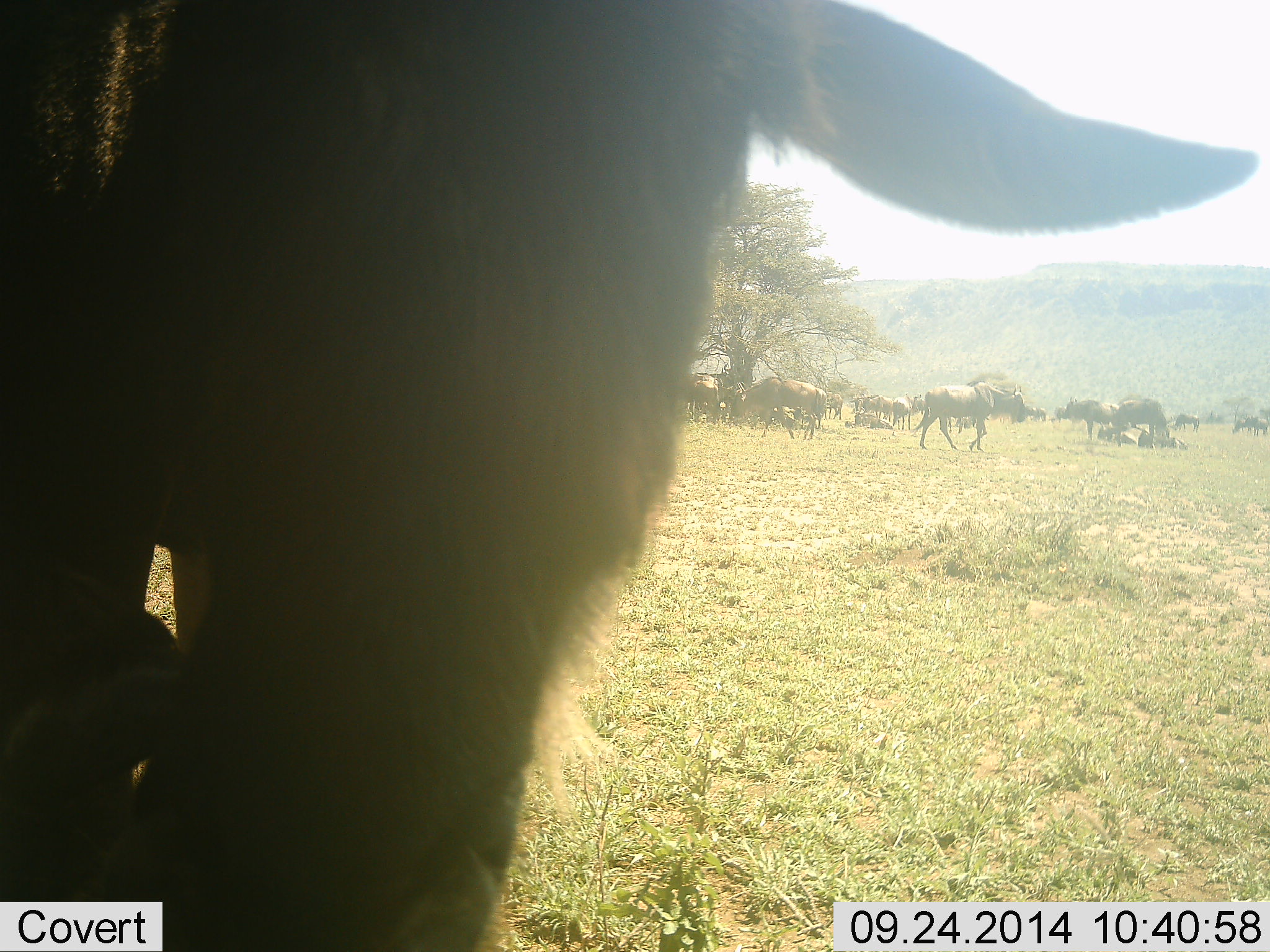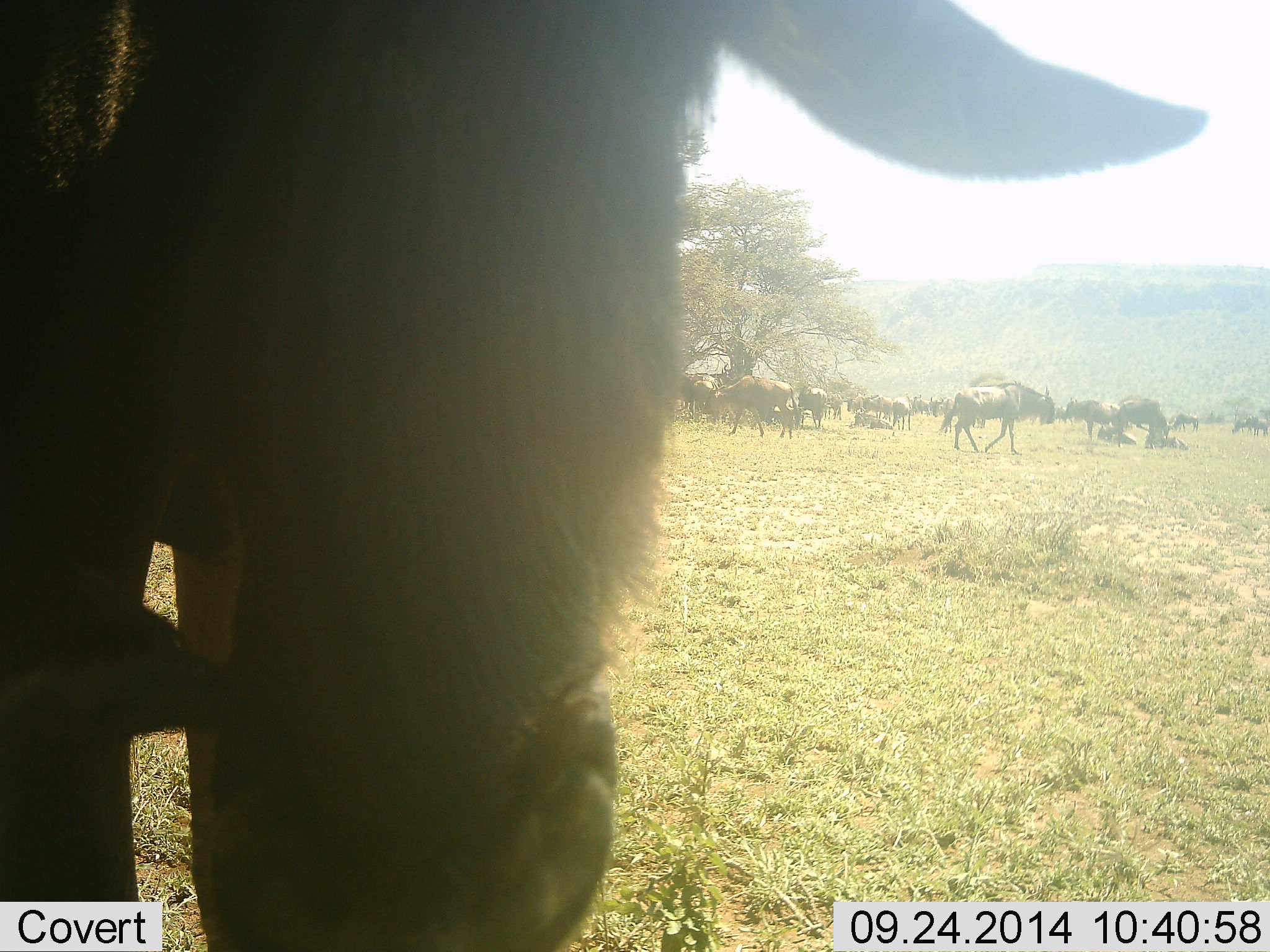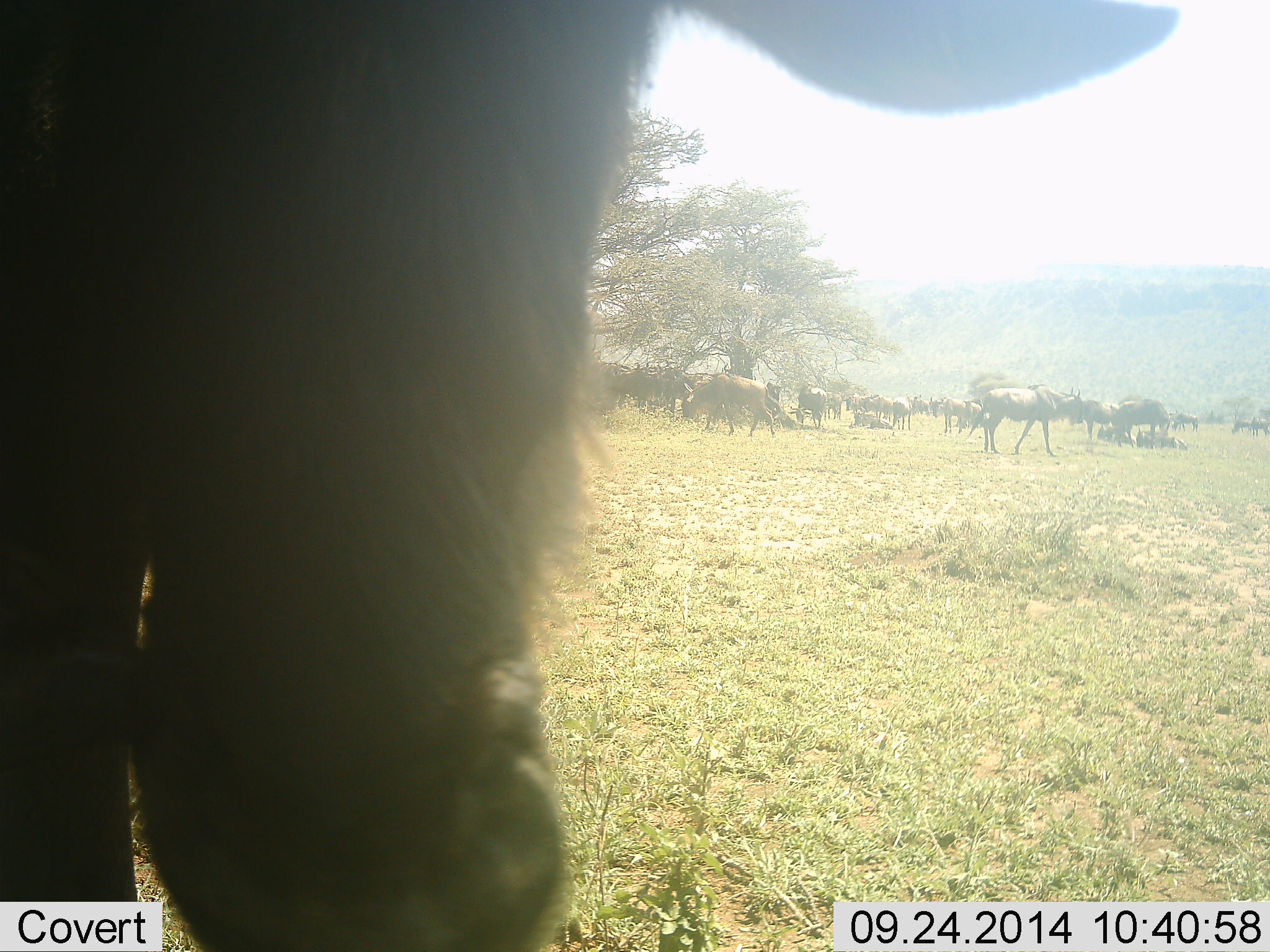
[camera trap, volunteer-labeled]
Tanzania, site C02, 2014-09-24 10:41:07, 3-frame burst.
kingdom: Animalia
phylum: Chordata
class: Mammalia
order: Artiodactyla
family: Bovidae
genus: Connochaetes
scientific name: Connochaetes taurinus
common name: blue wildebeest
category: wildebeest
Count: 11-50.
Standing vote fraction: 100%.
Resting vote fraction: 80%.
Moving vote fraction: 70%.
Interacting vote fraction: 20%.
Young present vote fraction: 10%.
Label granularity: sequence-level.